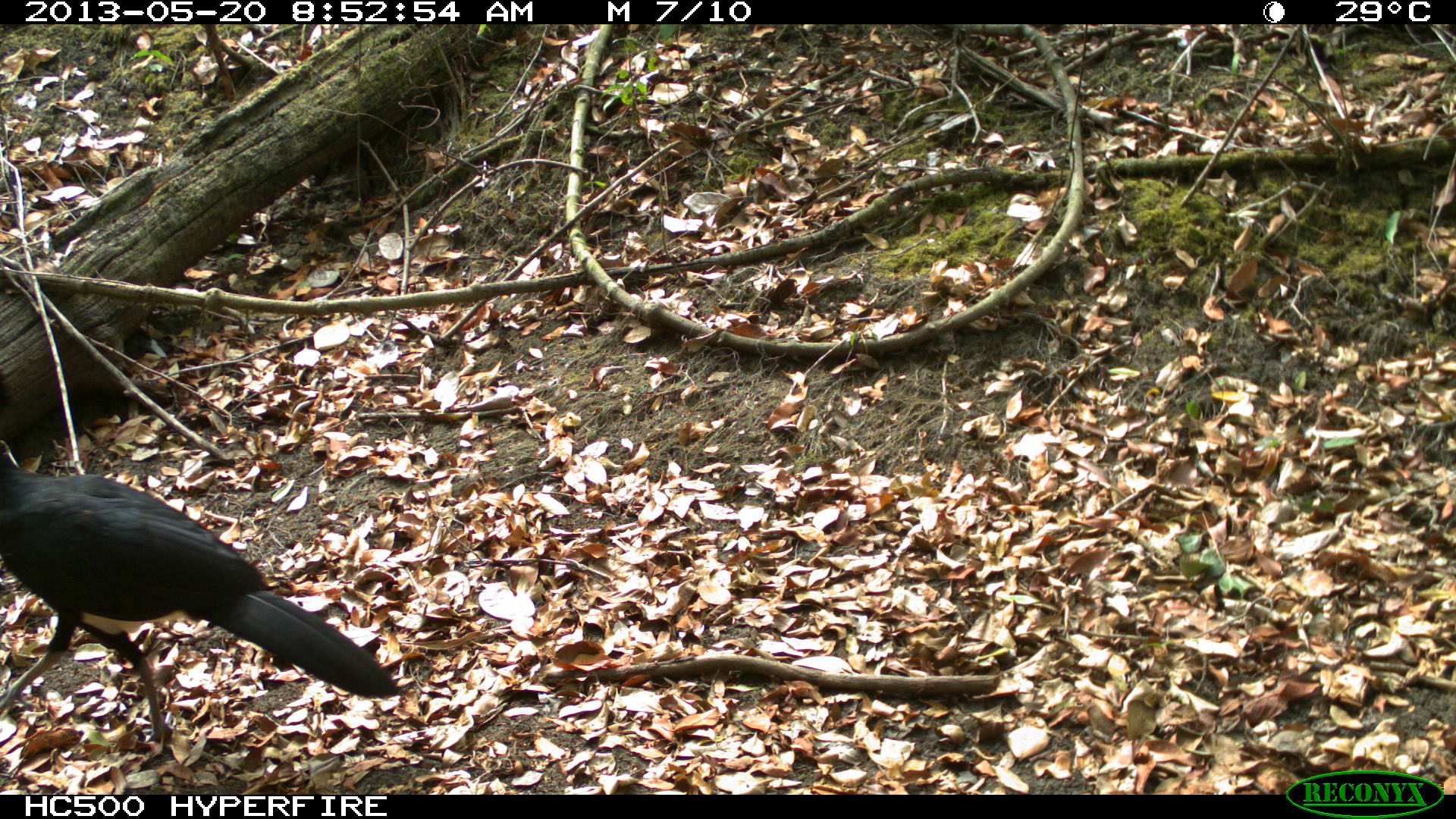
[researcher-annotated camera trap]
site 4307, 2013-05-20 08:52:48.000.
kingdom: Animalia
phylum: Chordata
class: Aves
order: Galliformes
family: Cracidae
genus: Crax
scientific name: Crax rubra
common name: great curassow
Crax rubra (great curassow), count 1, sex male.